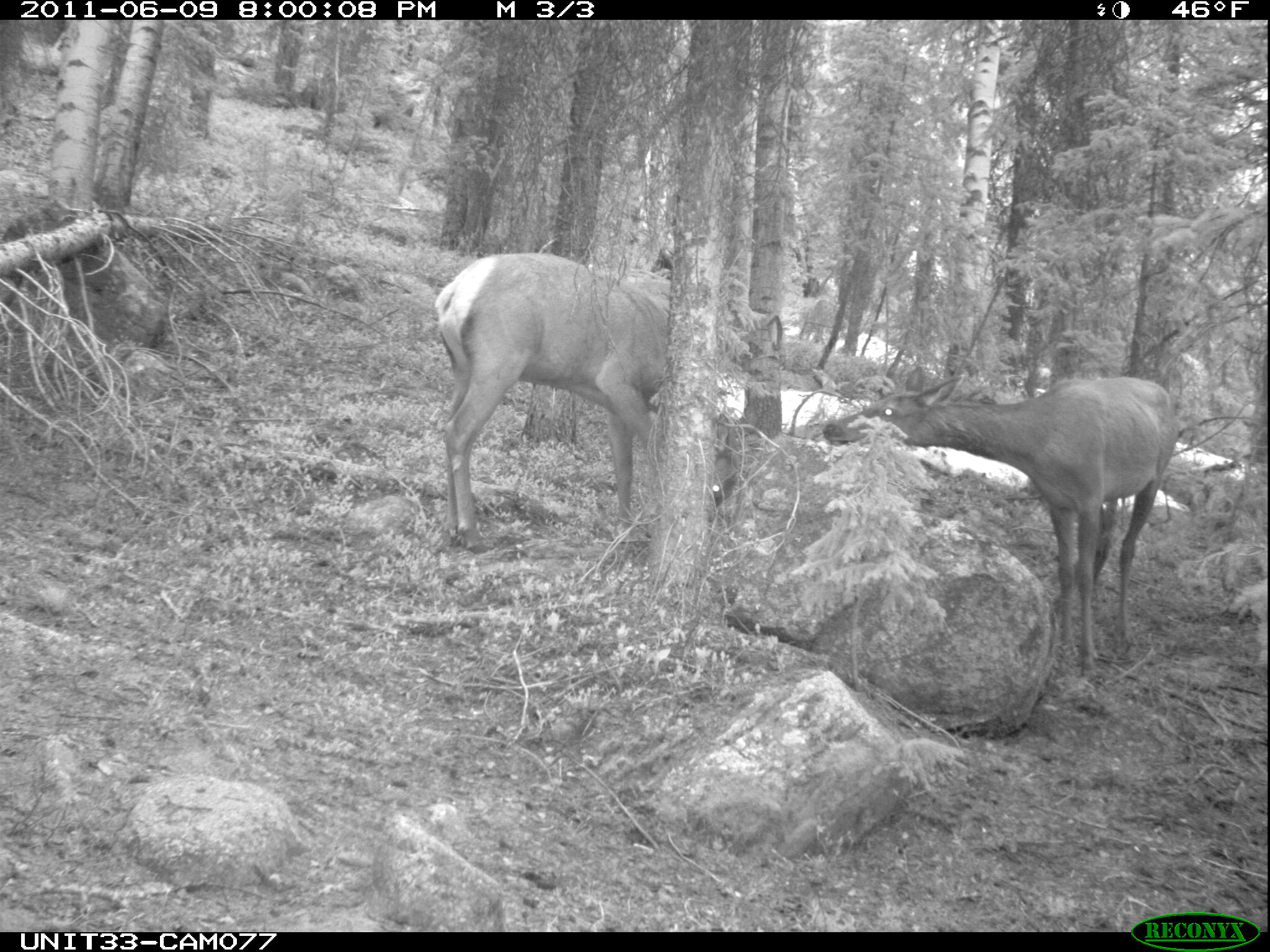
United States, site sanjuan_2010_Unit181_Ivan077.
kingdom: Animalia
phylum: Chordata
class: Mammalia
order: Artiodactyla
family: Cervidae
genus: Cervus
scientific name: Cervus elaphus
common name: red deer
Cervus elaphus (red deer).